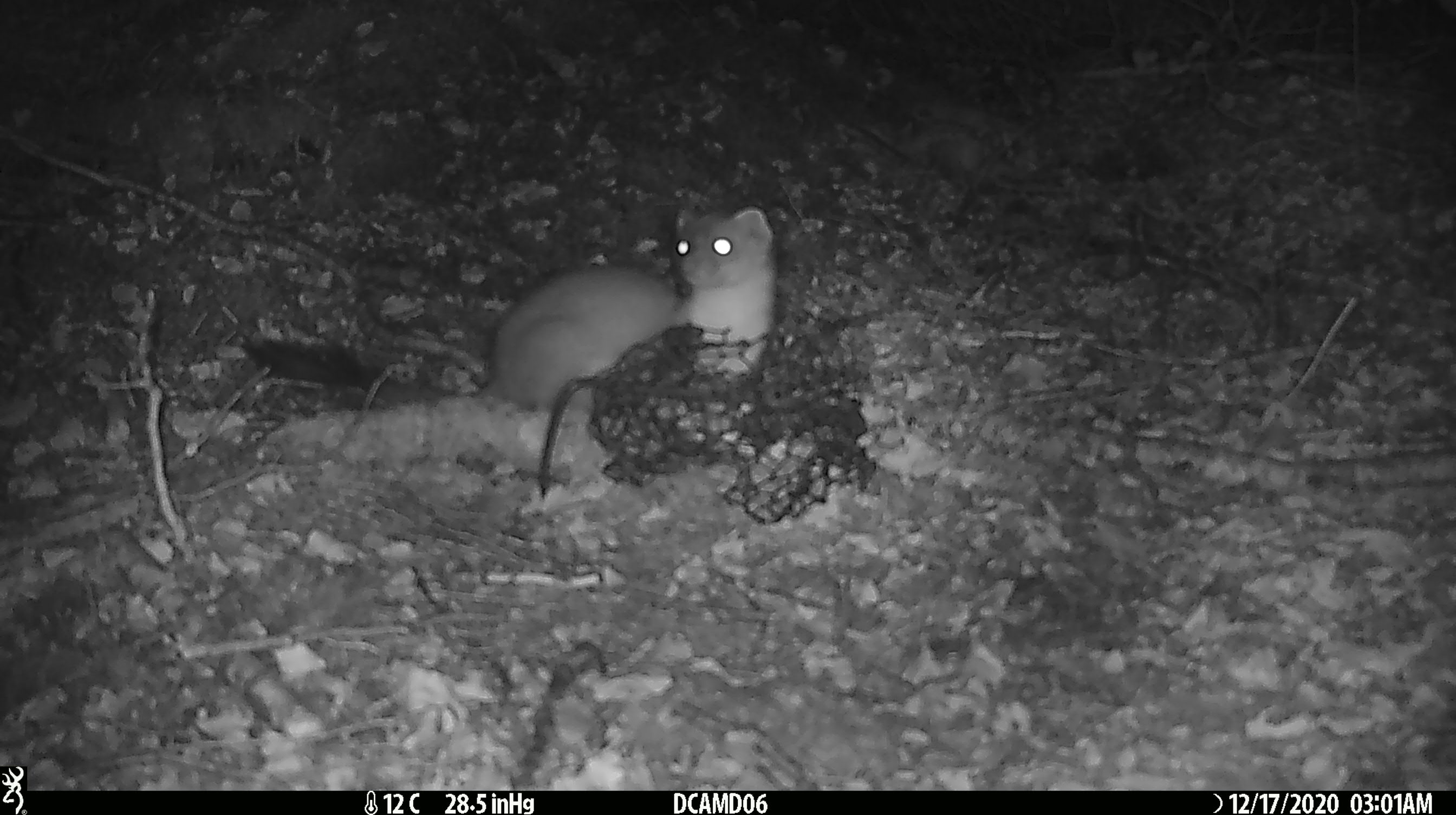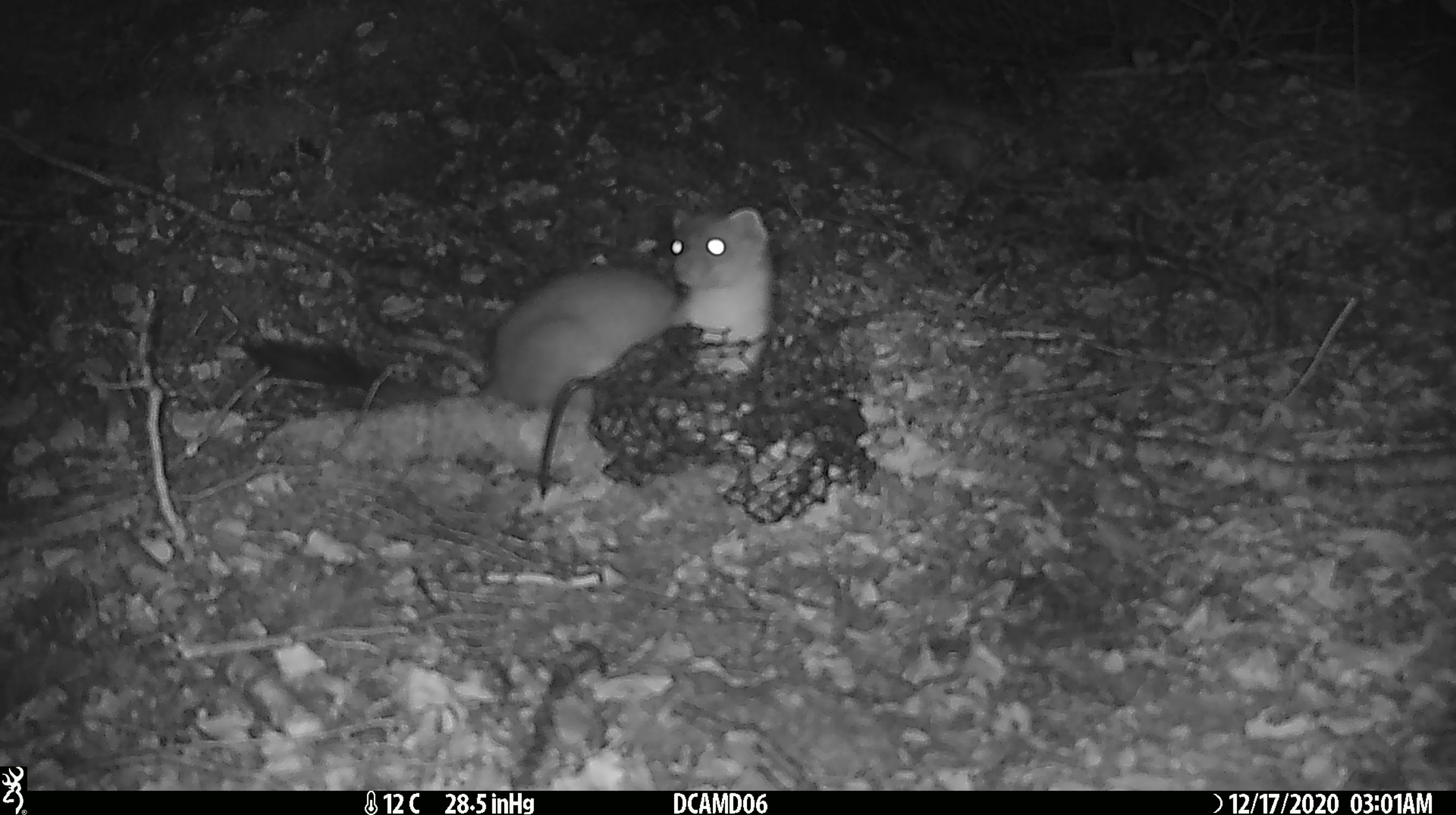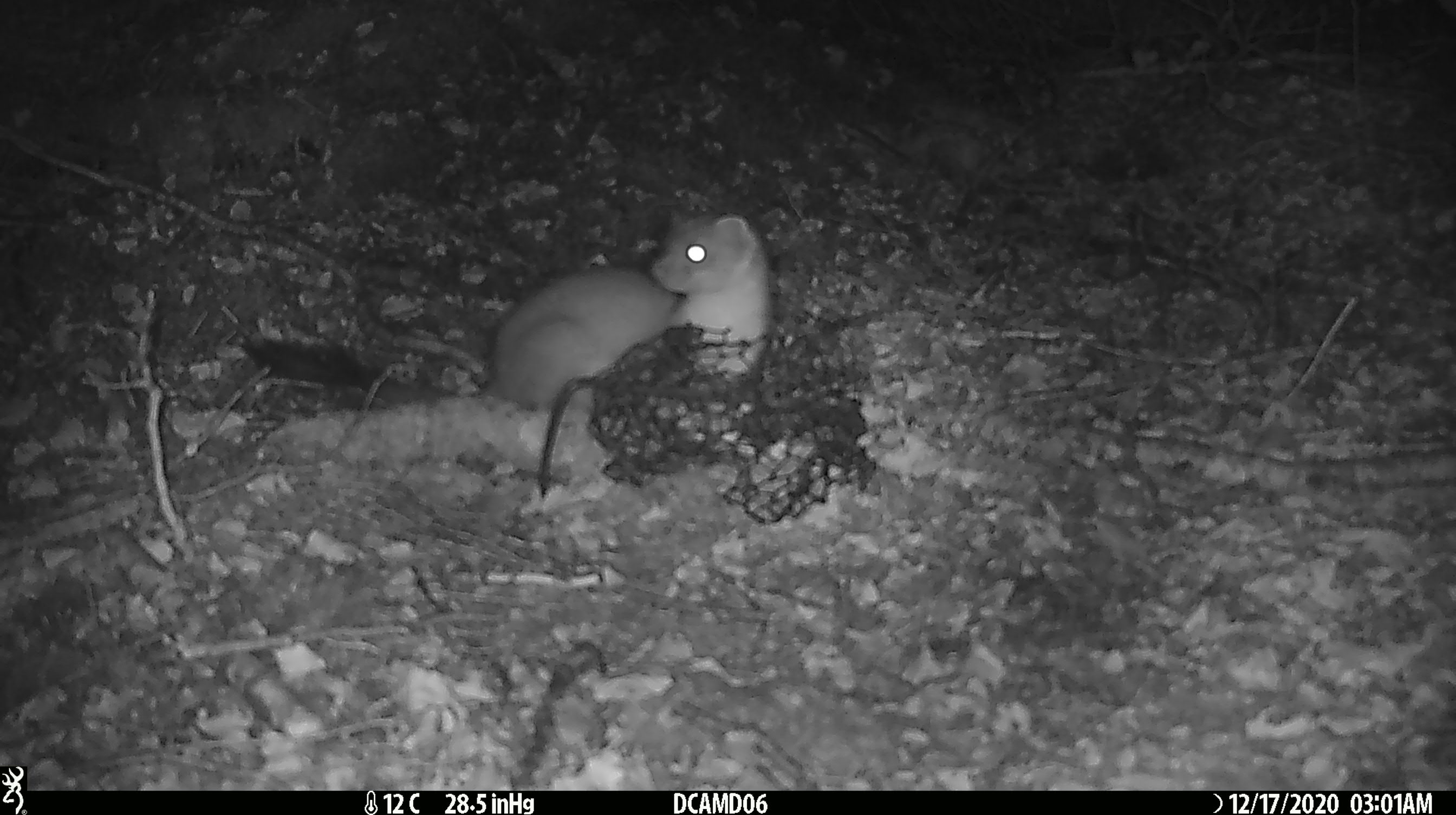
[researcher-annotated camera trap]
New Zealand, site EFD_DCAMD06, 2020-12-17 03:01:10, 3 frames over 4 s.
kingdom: Animalia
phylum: Chordata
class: Mammalia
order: Carnivora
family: Mustelidae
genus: Mustela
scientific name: Mustela erminea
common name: stoat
Stoat (Mustela erminea).